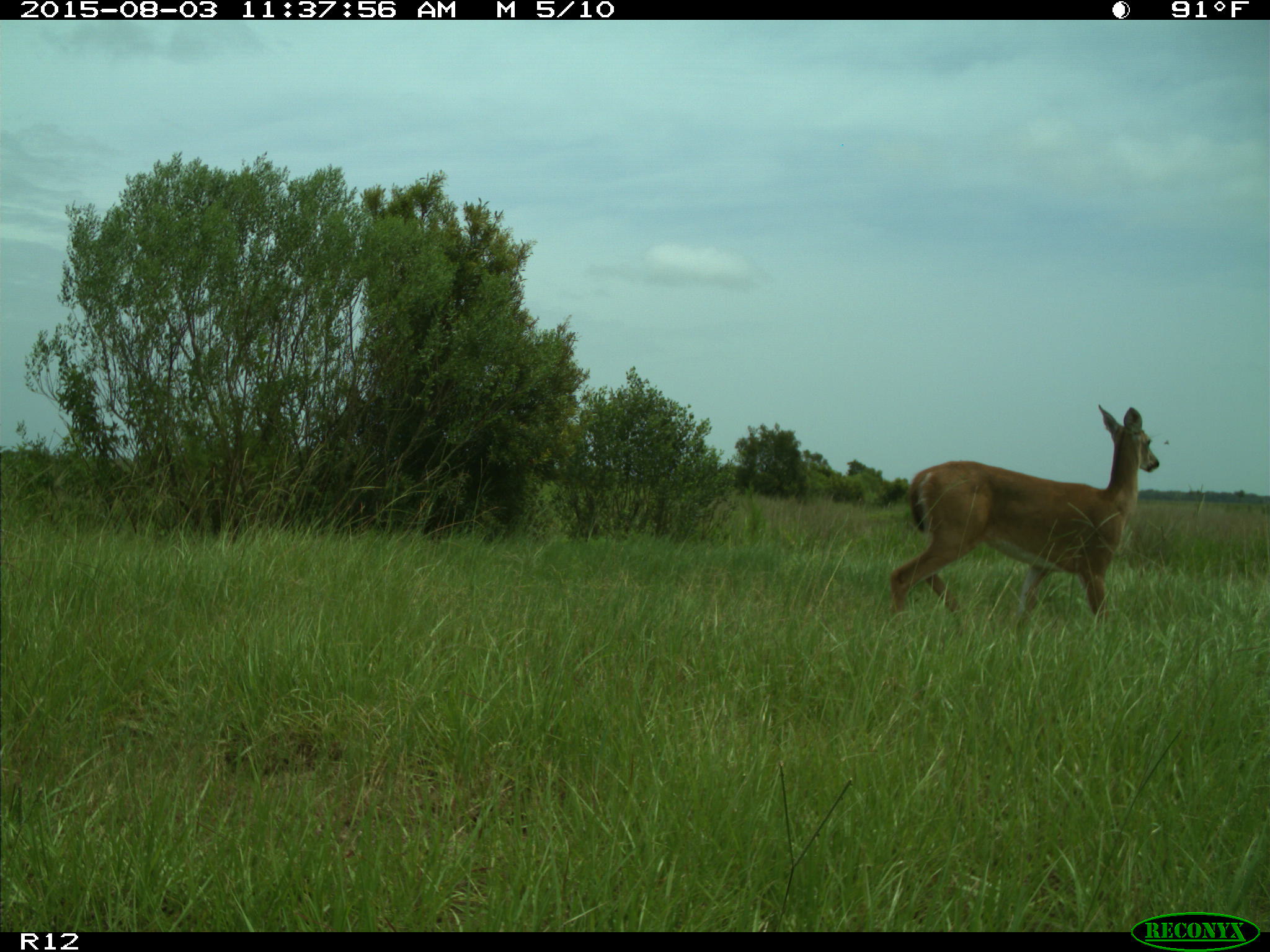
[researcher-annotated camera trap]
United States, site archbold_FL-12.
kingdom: Animalia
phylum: Chordata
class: Mammalia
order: Artiodactyla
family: Cervidae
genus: Odocoileus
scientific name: Odocoileus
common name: deer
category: unidentified deer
Unidentified deer (deer) (Odocoileus).